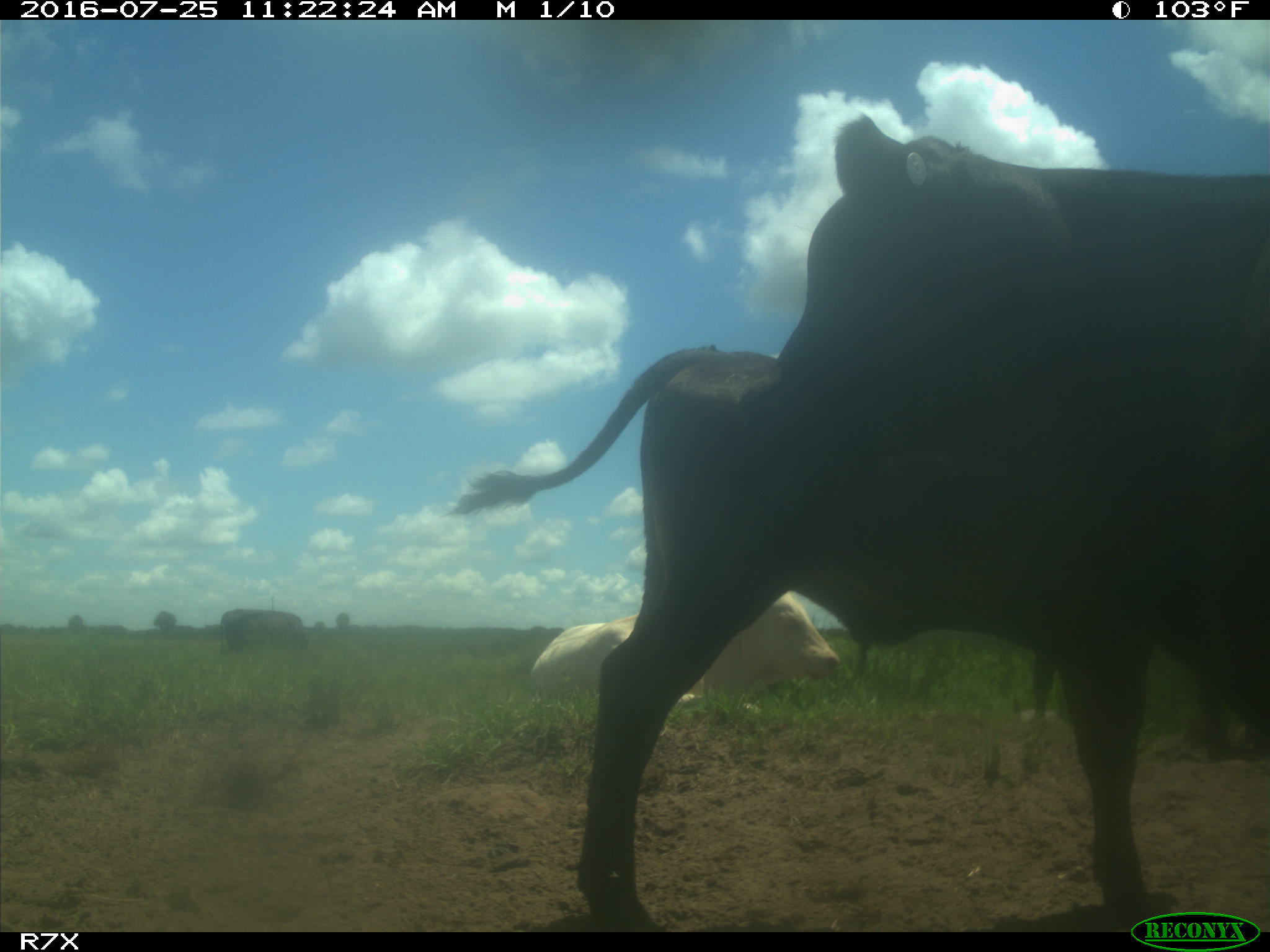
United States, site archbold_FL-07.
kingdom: Animalia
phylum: Chordata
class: Mammalia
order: Artiodactyla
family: Bovidae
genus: Bos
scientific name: Bos taurus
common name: domestic cow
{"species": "Bos taurus (domestic cow)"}